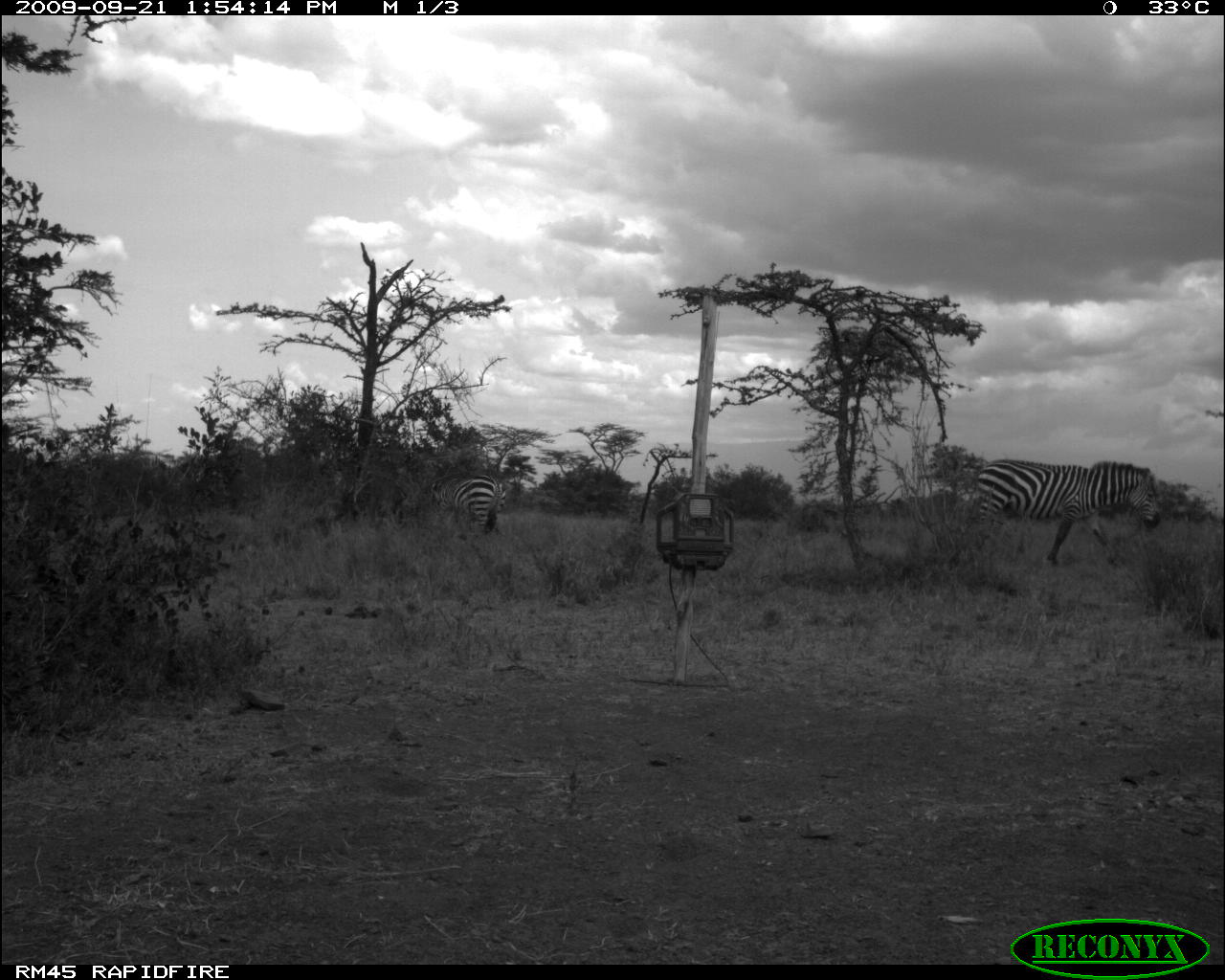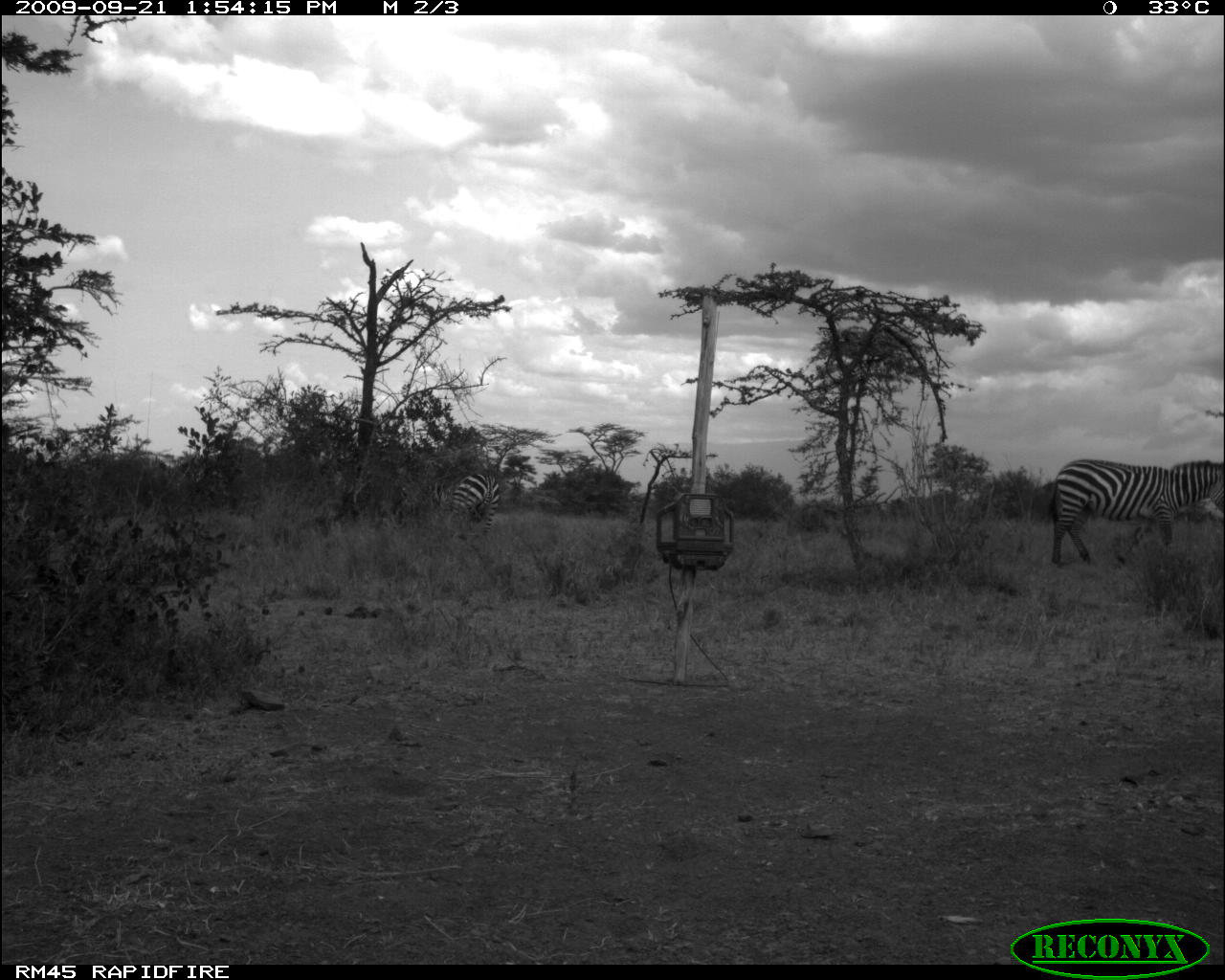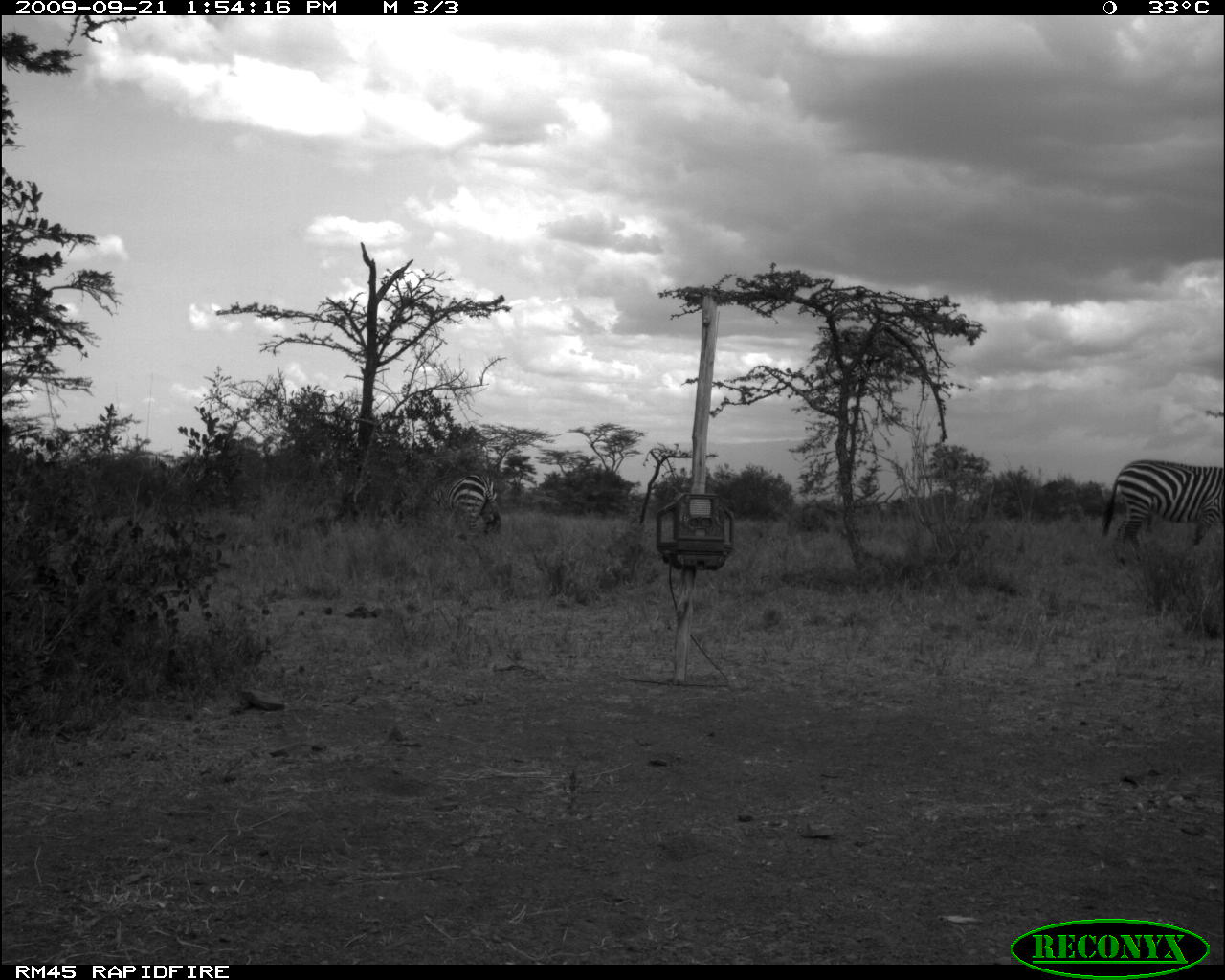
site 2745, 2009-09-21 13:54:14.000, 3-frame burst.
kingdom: Animalia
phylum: Chordata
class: Mammalia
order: Perissodactyla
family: Equidae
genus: Equus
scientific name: Equus quagga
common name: plains zebra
Equus quagga (plains zebra), count 1.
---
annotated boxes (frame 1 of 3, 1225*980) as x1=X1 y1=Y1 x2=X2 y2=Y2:
equus quagga: x1=973 y1=458 x2=1162 y2=568; x1=426 y1=472 x2=506 y2=537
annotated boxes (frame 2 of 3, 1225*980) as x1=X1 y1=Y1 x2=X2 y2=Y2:
equus quagga: x1=1047 y1=457 x2=1225 y2=567; x1=425 y1=471 x2=501 y2=542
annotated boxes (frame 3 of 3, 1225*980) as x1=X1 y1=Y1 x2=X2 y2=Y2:
equus quagga: x1=1099 y1=457 x2=1225 y2=569; x1=428 y1=473 x2=503 y2=543